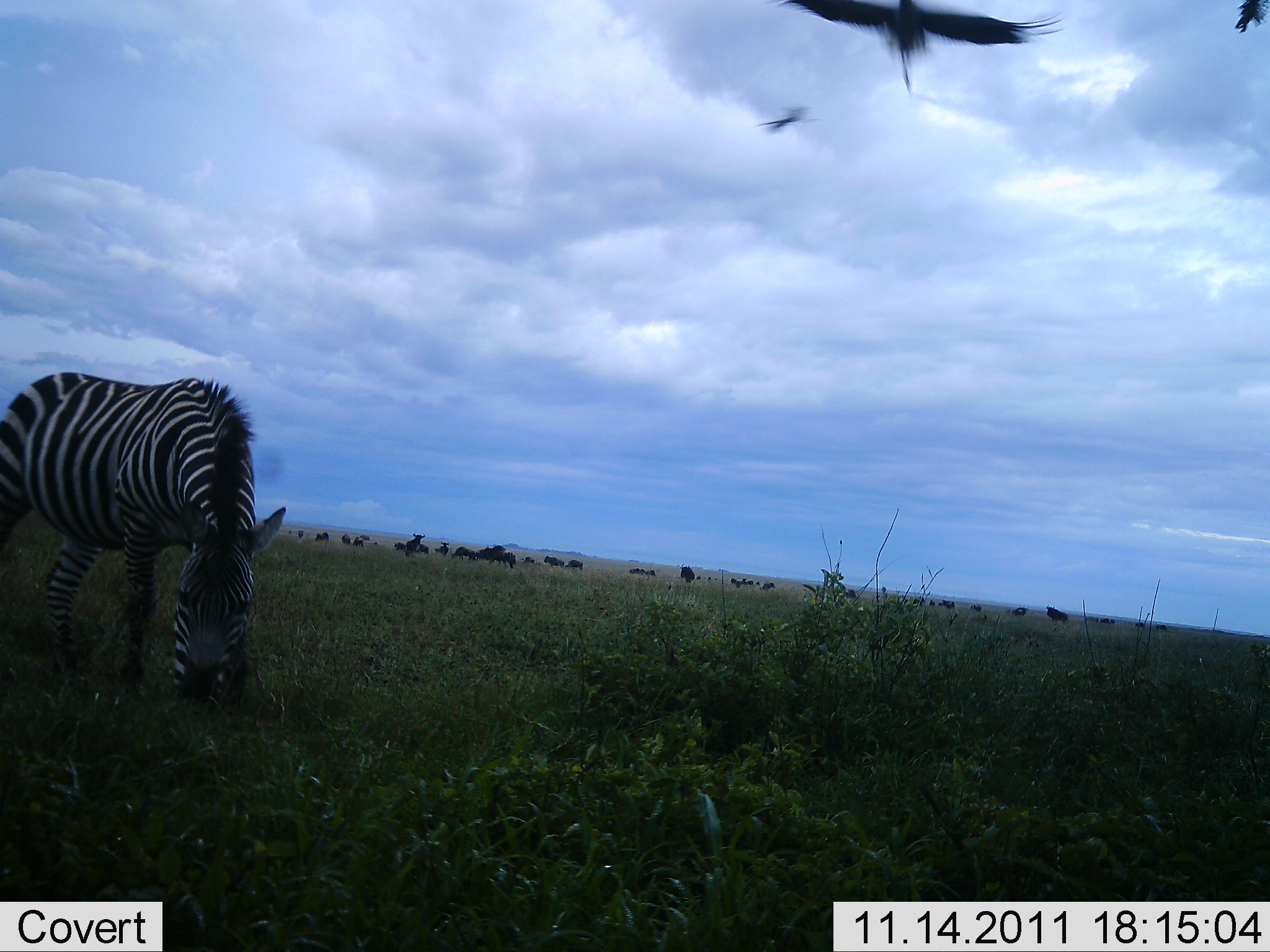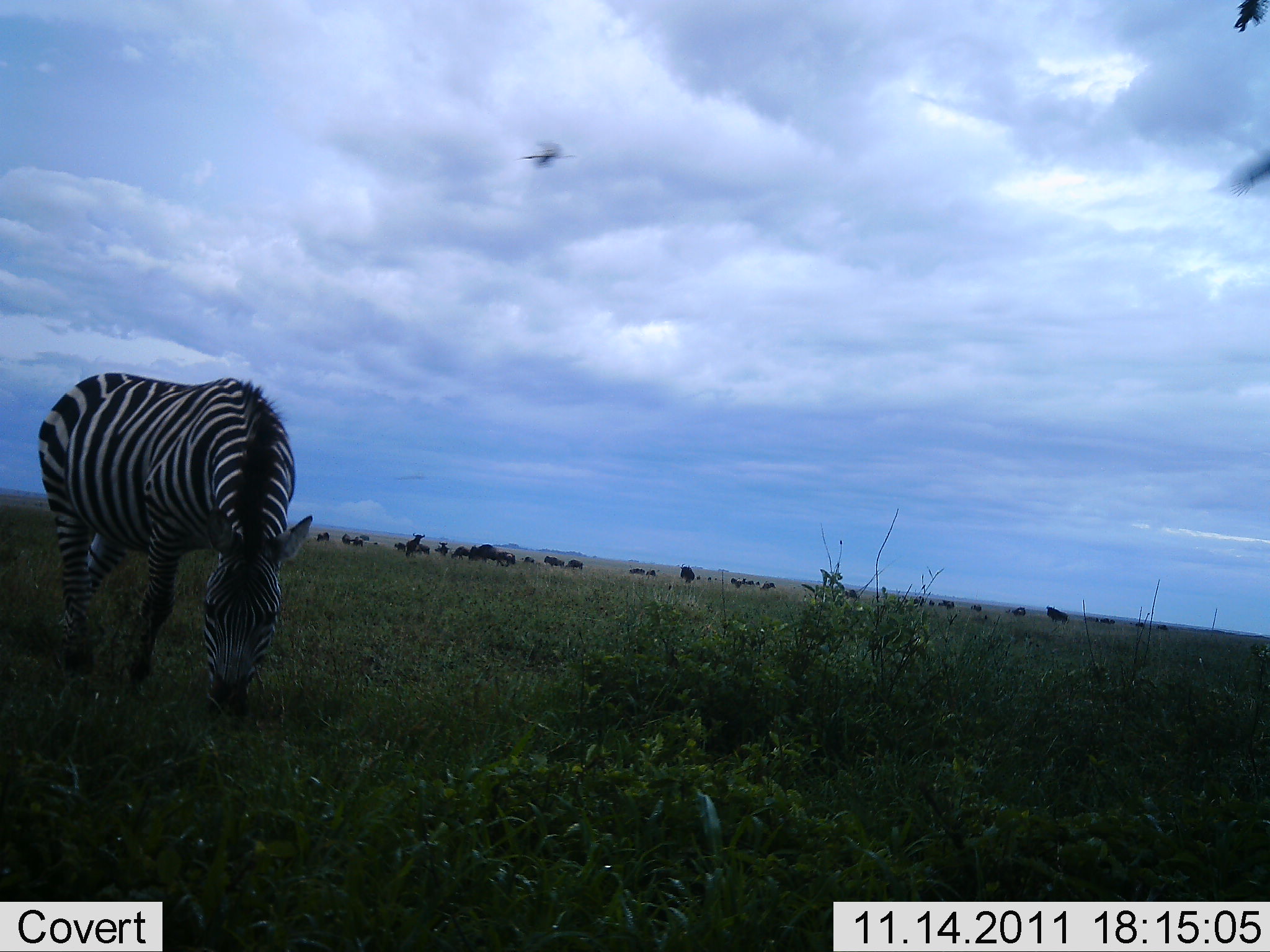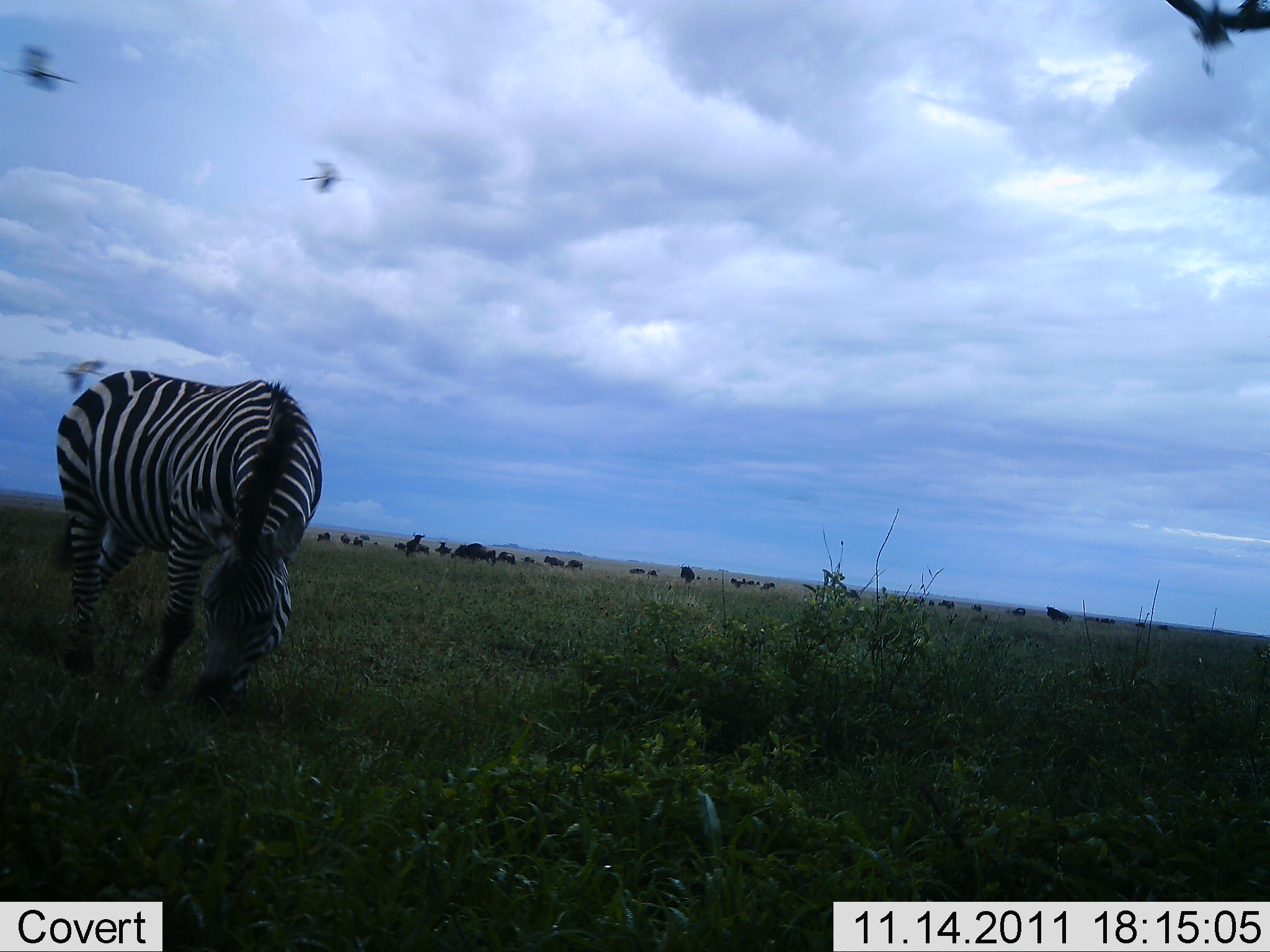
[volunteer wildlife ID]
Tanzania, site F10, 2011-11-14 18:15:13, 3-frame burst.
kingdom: Animalia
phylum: Chordata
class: Aves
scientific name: Aves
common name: bird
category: otherbird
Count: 3.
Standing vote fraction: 0%.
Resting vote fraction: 0%.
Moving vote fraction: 100%.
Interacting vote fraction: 0%.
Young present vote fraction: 0%.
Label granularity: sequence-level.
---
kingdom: Animalia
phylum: Chordata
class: Mammalia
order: Artiodactyla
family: Bovidae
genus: Connochaetes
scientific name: Connochaetes taurinus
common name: blue wildebeest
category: wildebeest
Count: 11-50.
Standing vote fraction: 46%.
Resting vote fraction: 8%.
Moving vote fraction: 46%.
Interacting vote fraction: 0%.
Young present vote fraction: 0%.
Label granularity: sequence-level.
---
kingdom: Animalia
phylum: Chordata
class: Mammalia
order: Perissodactyla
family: Equidae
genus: Equus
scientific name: Equus quagga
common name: plains zebra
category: zebra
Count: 1.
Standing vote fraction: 16%.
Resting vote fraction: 0%.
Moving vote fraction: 4%.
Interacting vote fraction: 0%.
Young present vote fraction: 0%.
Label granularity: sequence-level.